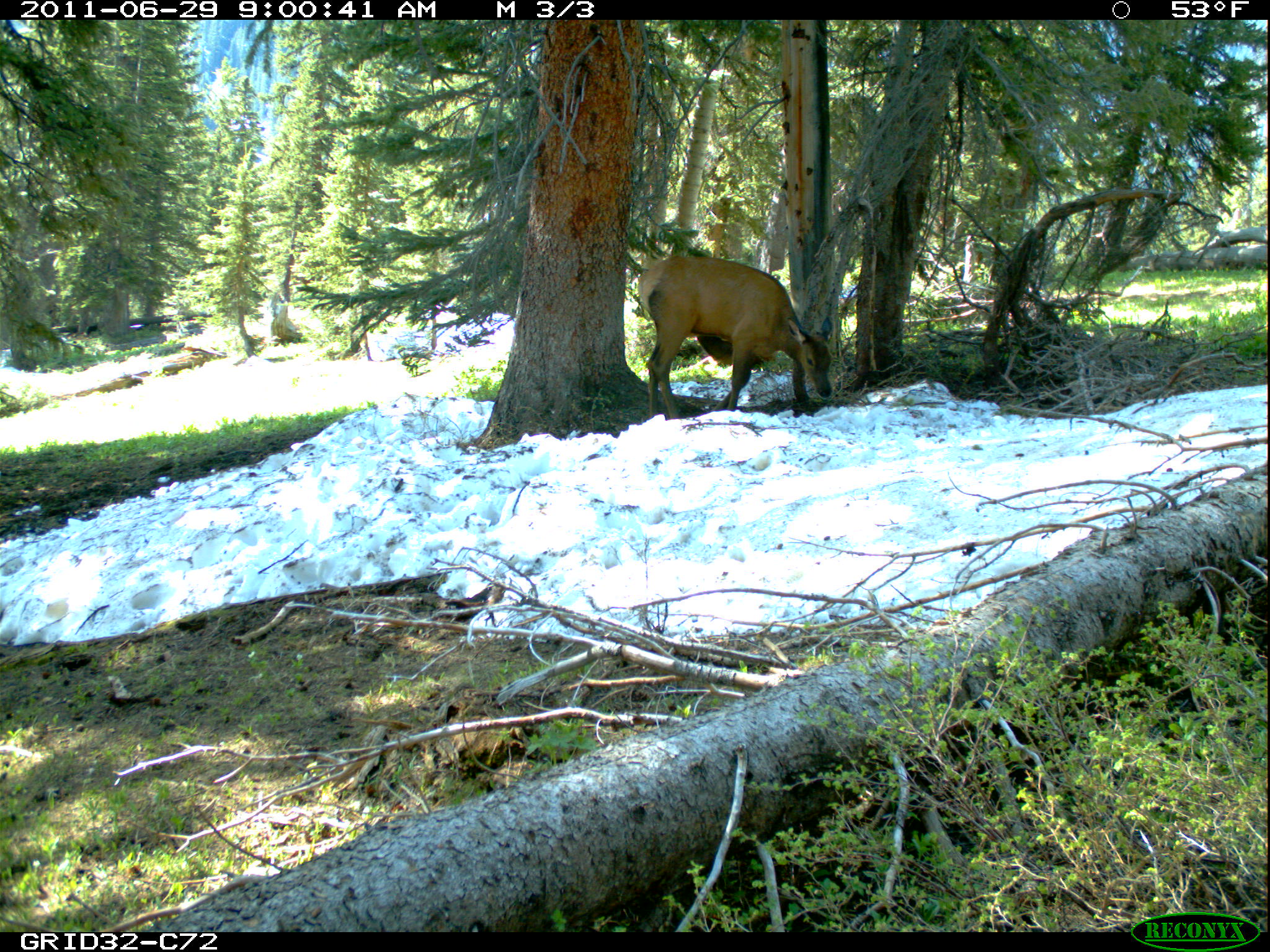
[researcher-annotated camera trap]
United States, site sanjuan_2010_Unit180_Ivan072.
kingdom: Animalia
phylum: Chordata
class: Mammalia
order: Artiodactyla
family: Cervidae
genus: Cervus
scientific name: Cervus elaphus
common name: red deer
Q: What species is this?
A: Cervus elaphus (red deer).